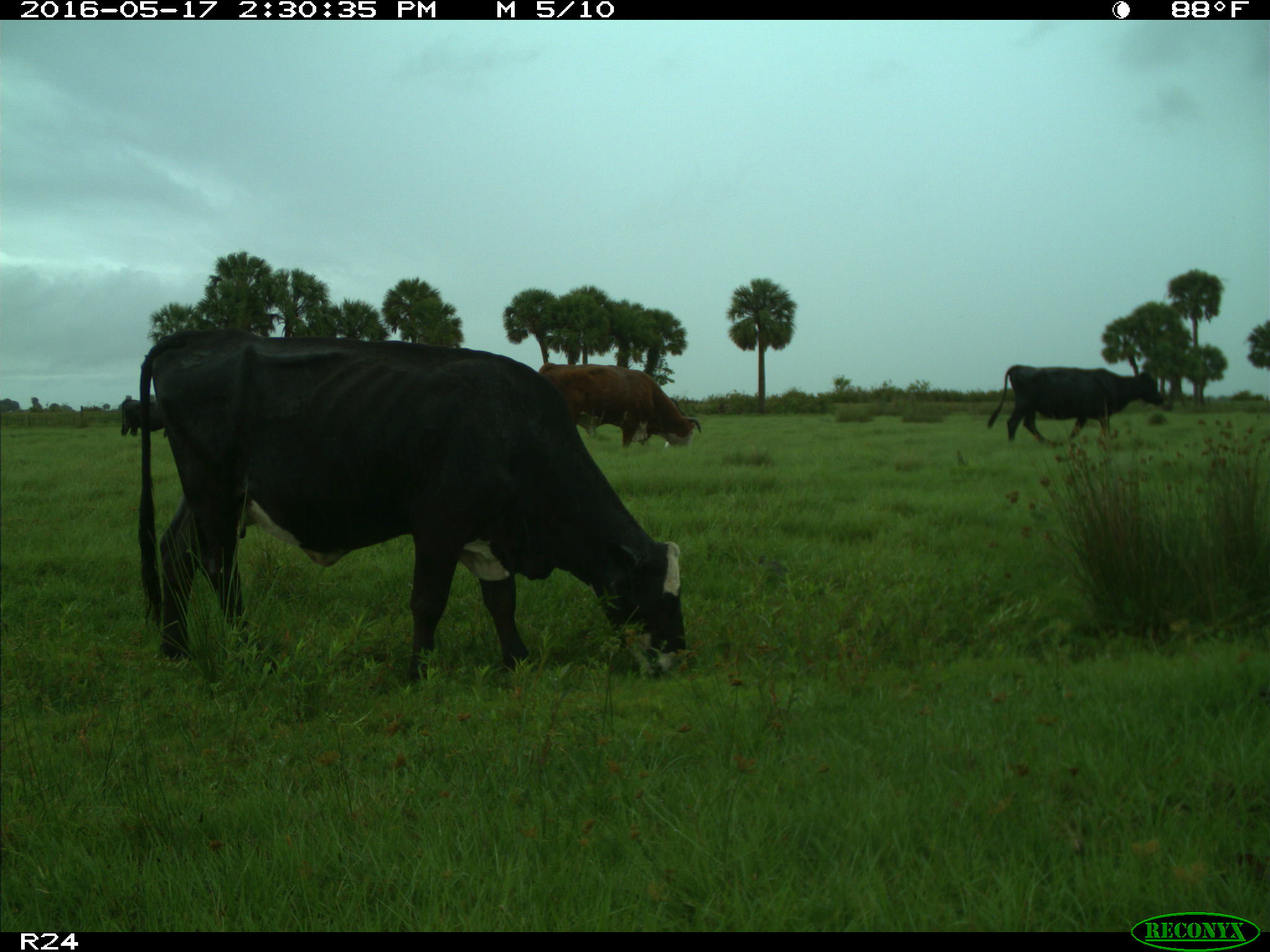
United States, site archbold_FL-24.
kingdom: Animalia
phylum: Chordata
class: Mammalia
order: Artiodactyla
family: Bovidae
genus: Bos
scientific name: Bos taurus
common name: domestic cow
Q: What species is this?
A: Bos taurus (domestic cow).